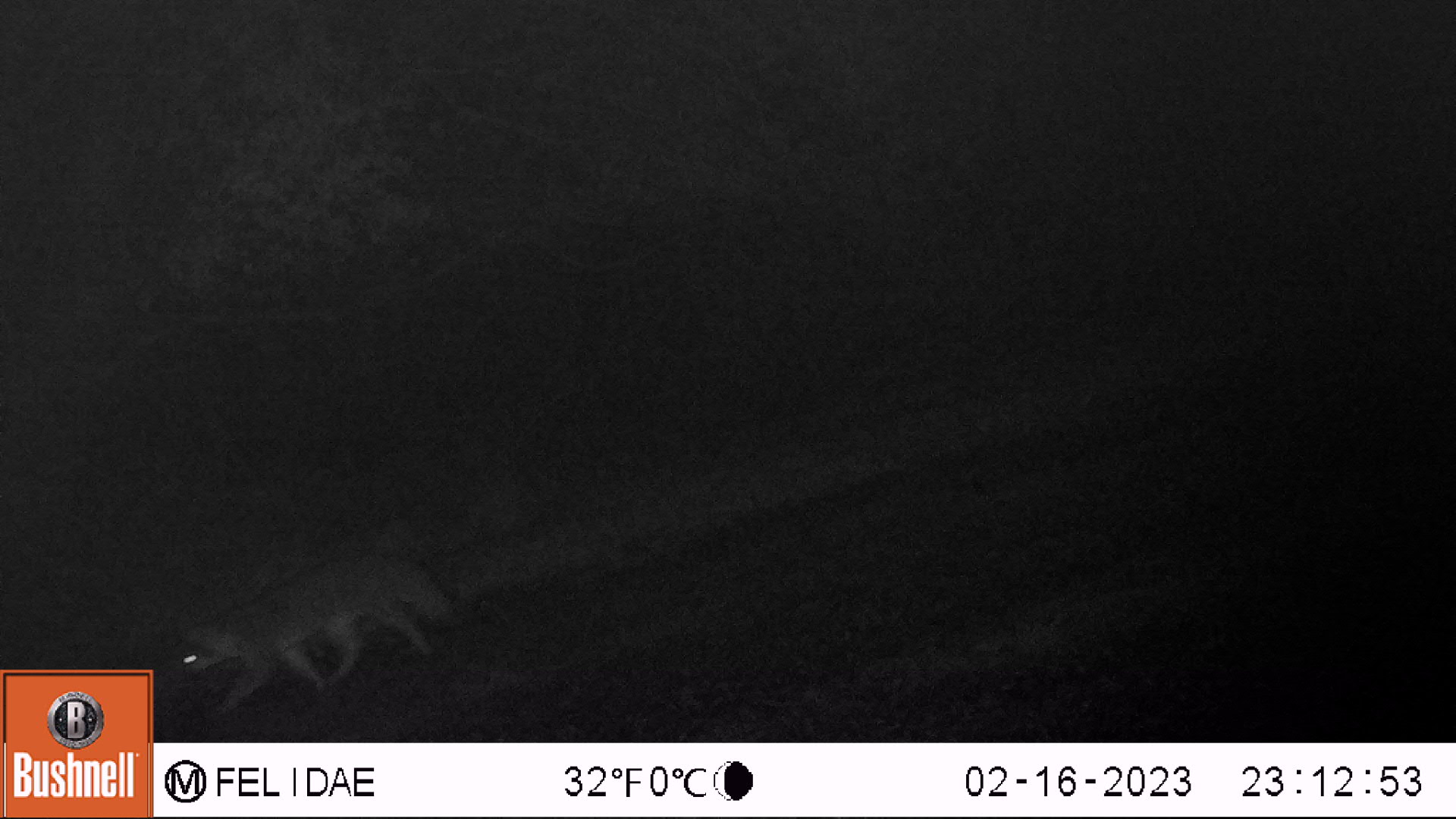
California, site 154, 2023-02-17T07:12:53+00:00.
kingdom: Animalia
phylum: Chordata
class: Mammalia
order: Carnivora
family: Canidae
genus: Urocyon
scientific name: Urocyon cinereoargenteus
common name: gray fox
Gray fox (Urocyon cinereoargenteus).